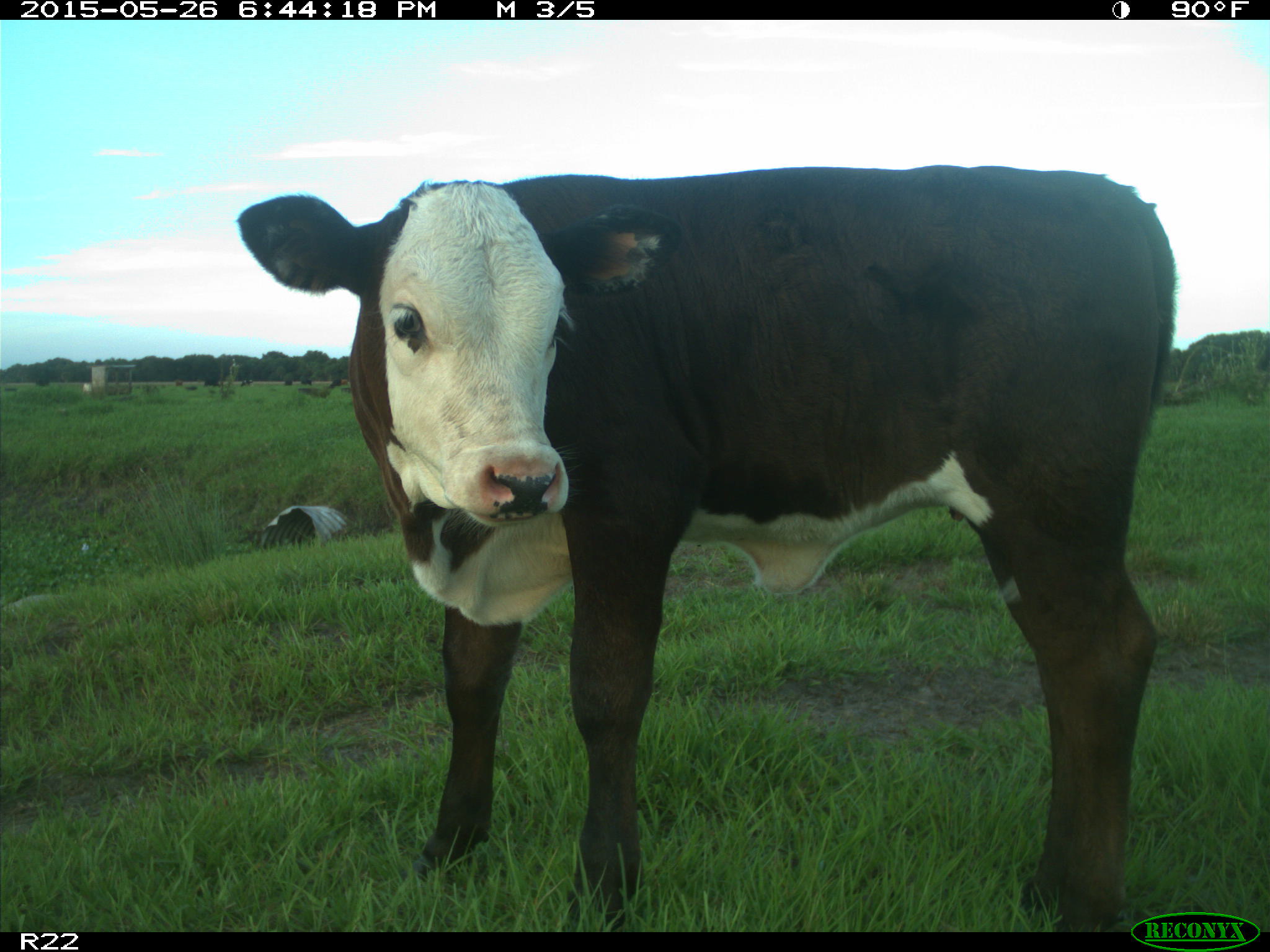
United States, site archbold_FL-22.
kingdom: Animalia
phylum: Chordata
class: Mammalia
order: Artiodactyla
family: Bovidae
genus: Bos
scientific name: Bos taurus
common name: domestic cow